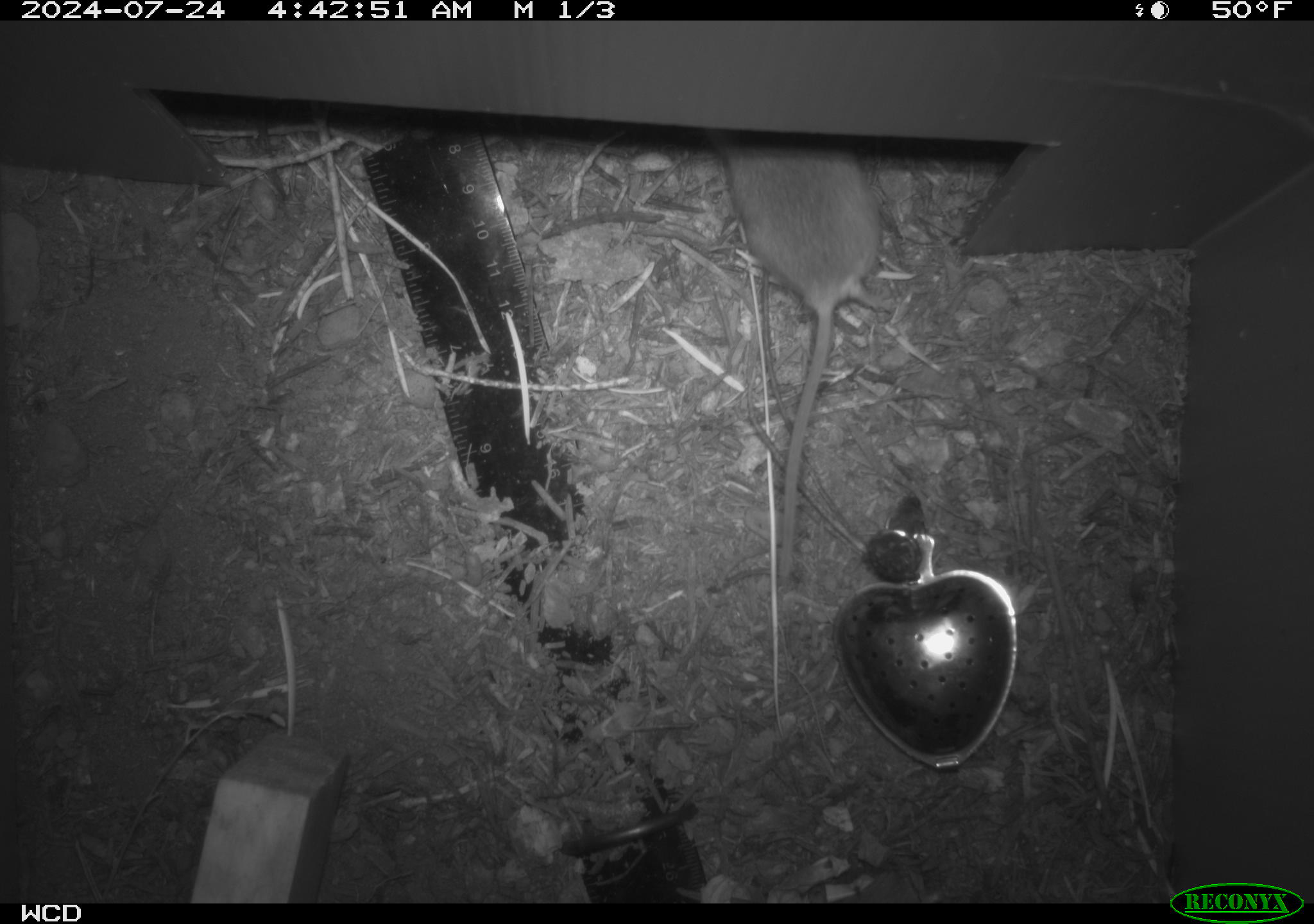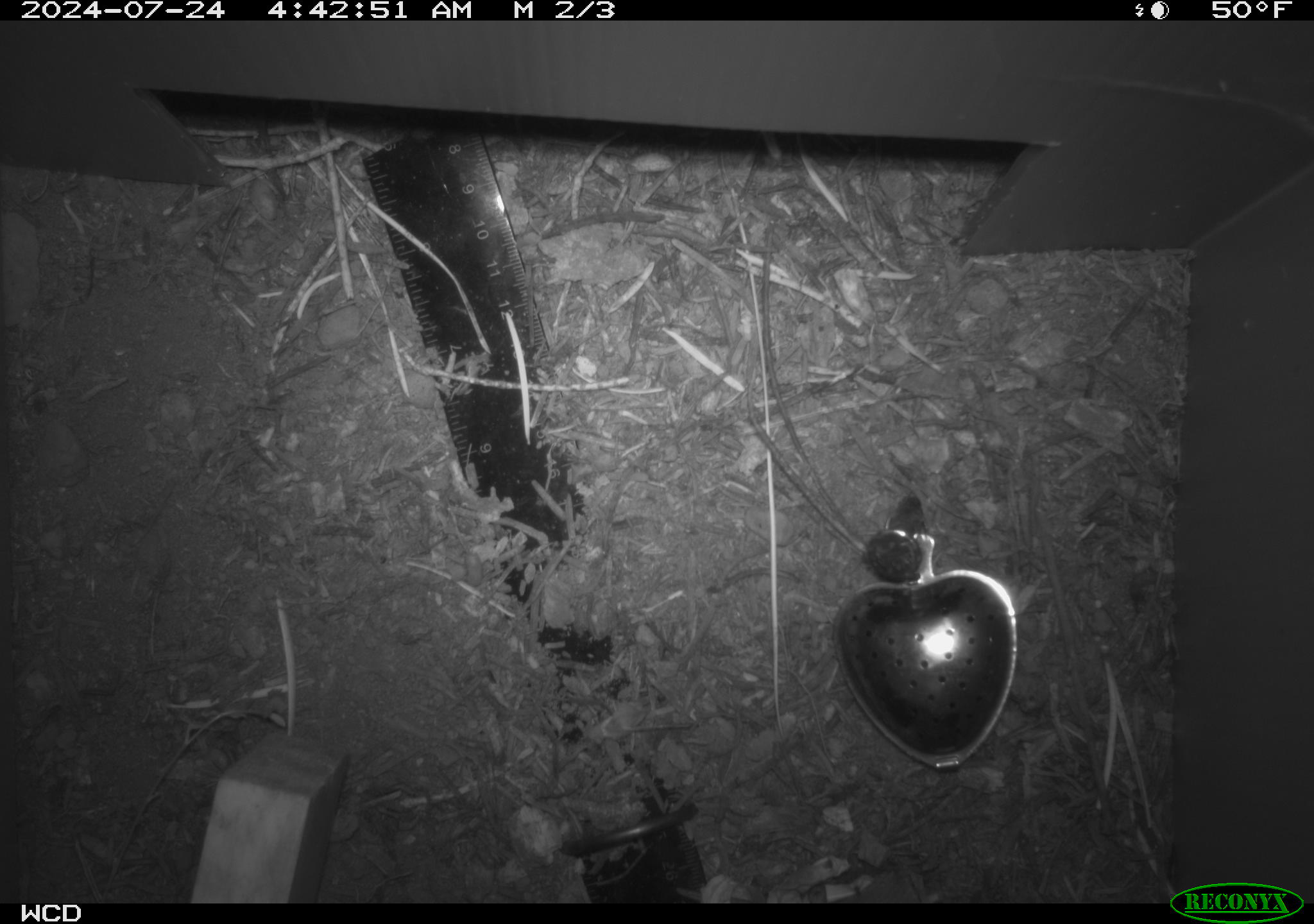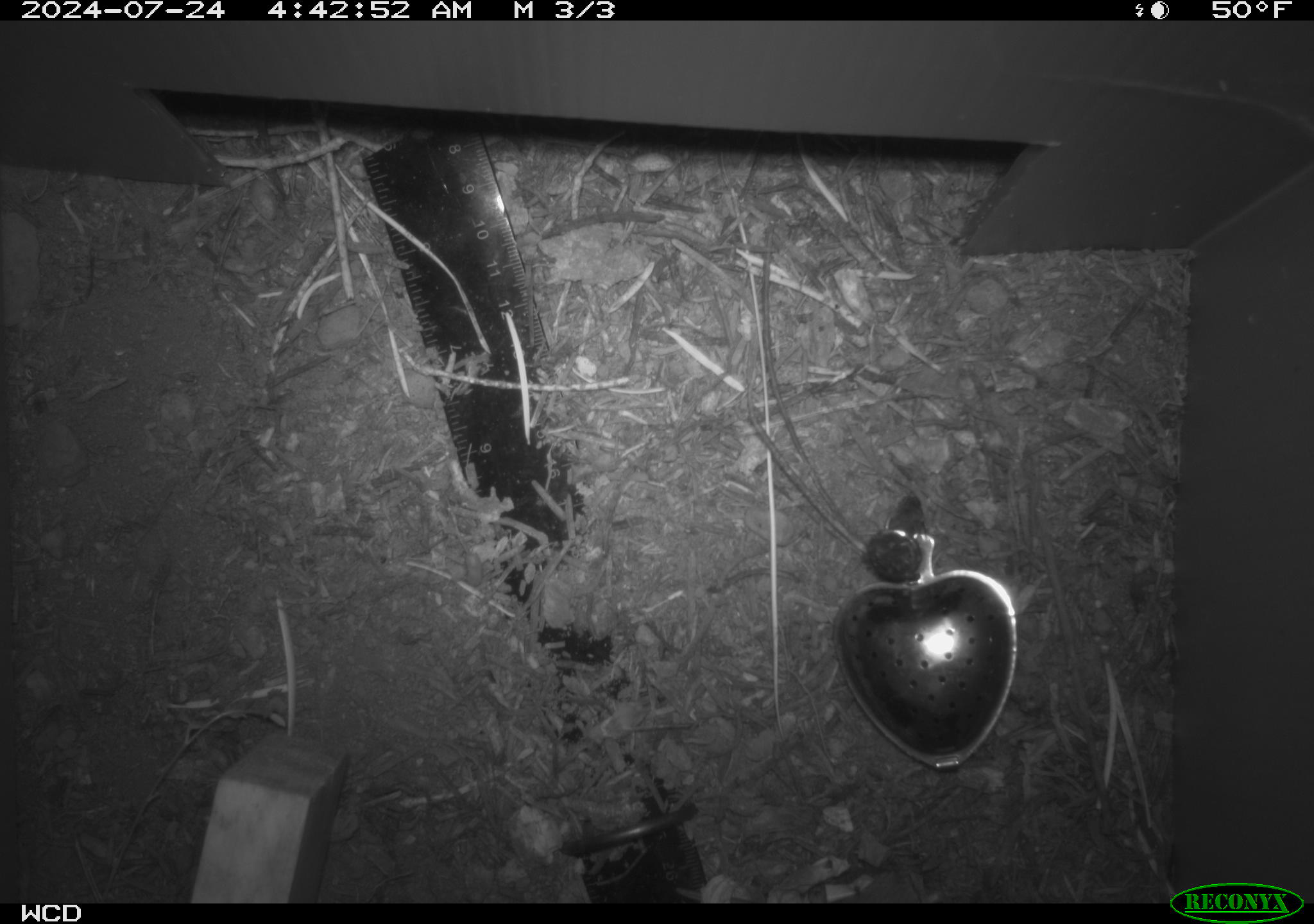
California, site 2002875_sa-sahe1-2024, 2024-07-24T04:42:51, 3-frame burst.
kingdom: Animalia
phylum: Chordata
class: Mammalia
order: Rodentia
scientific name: Rodentia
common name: mouse species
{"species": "mouse species (Rodentia)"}